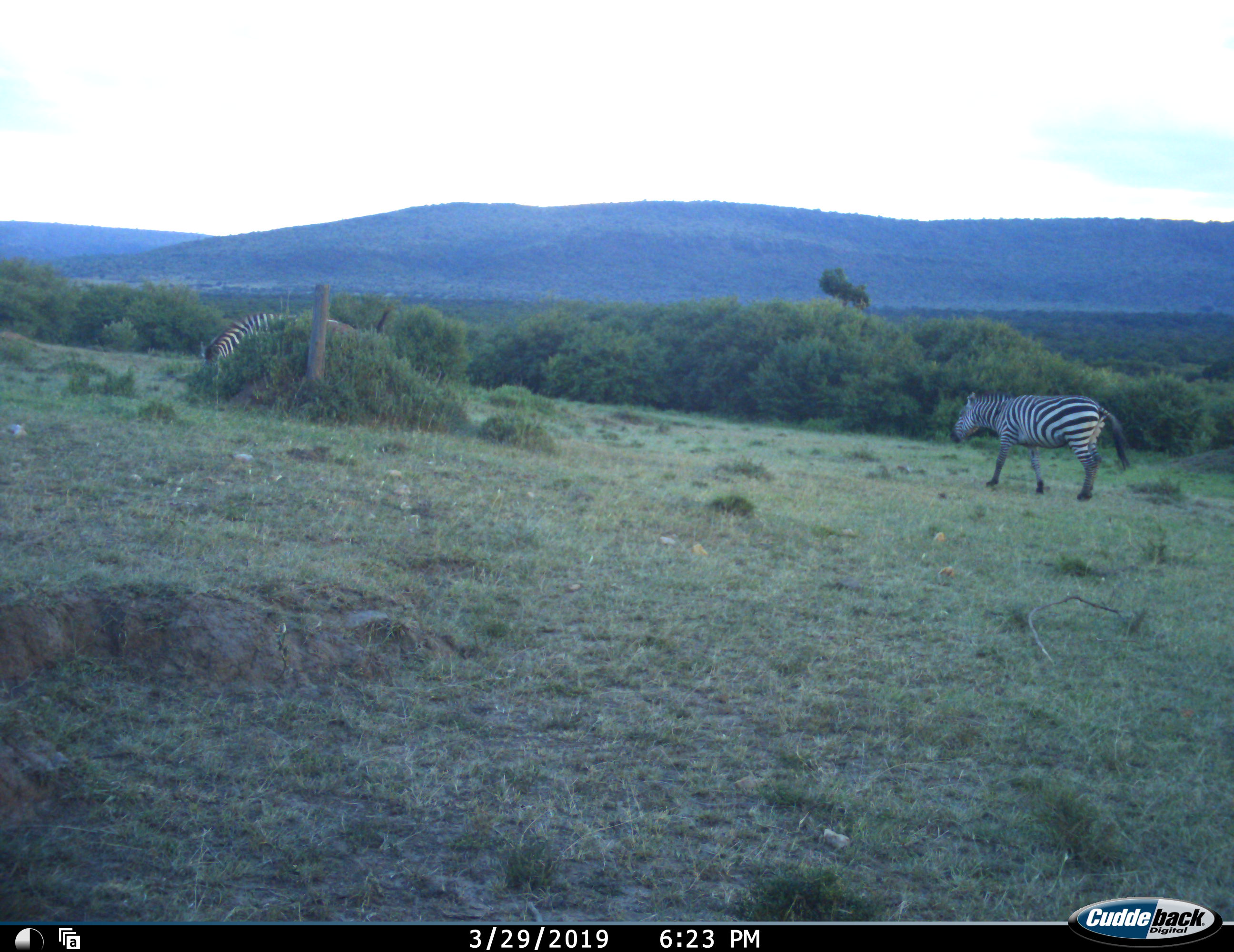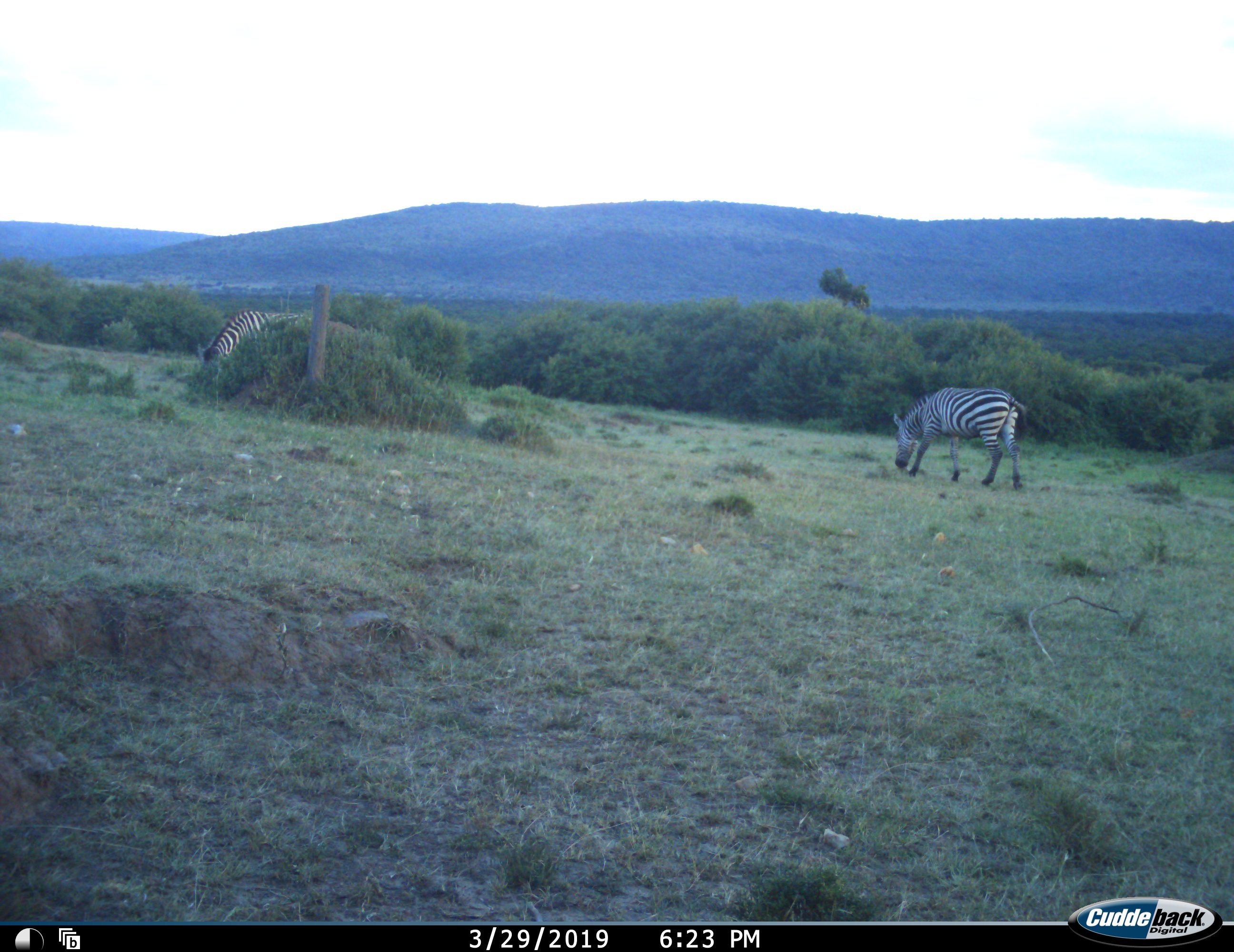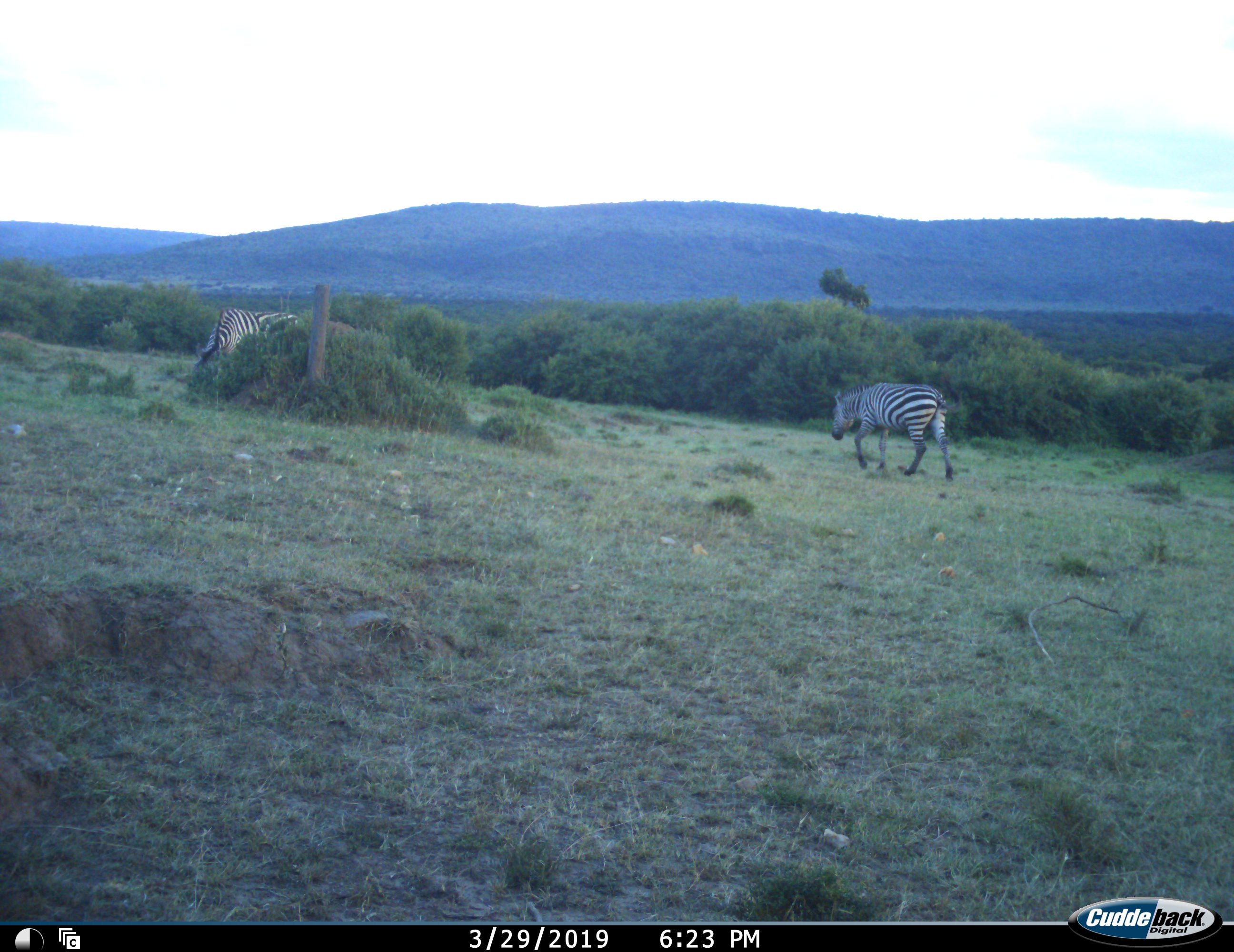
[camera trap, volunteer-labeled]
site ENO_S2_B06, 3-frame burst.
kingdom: Animalia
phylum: Chordata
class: Mammalia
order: Perissodactyla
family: Equidae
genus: Equus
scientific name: Equus quagga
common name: plains zebra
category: zebraplains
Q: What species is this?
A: Zebraplains (plains zebra) (Equus quagga).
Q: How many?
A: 2.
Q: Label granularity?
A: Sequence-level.